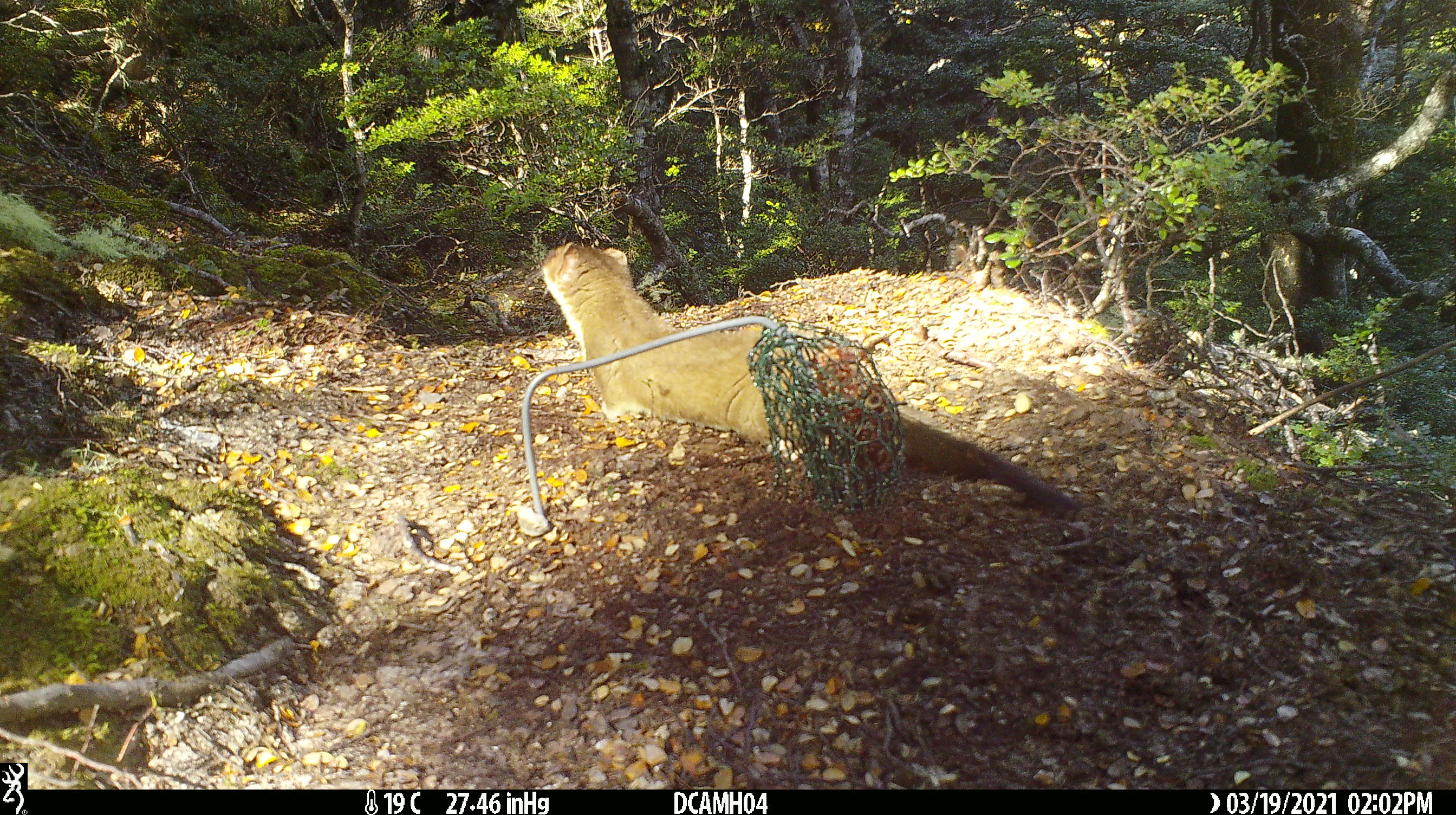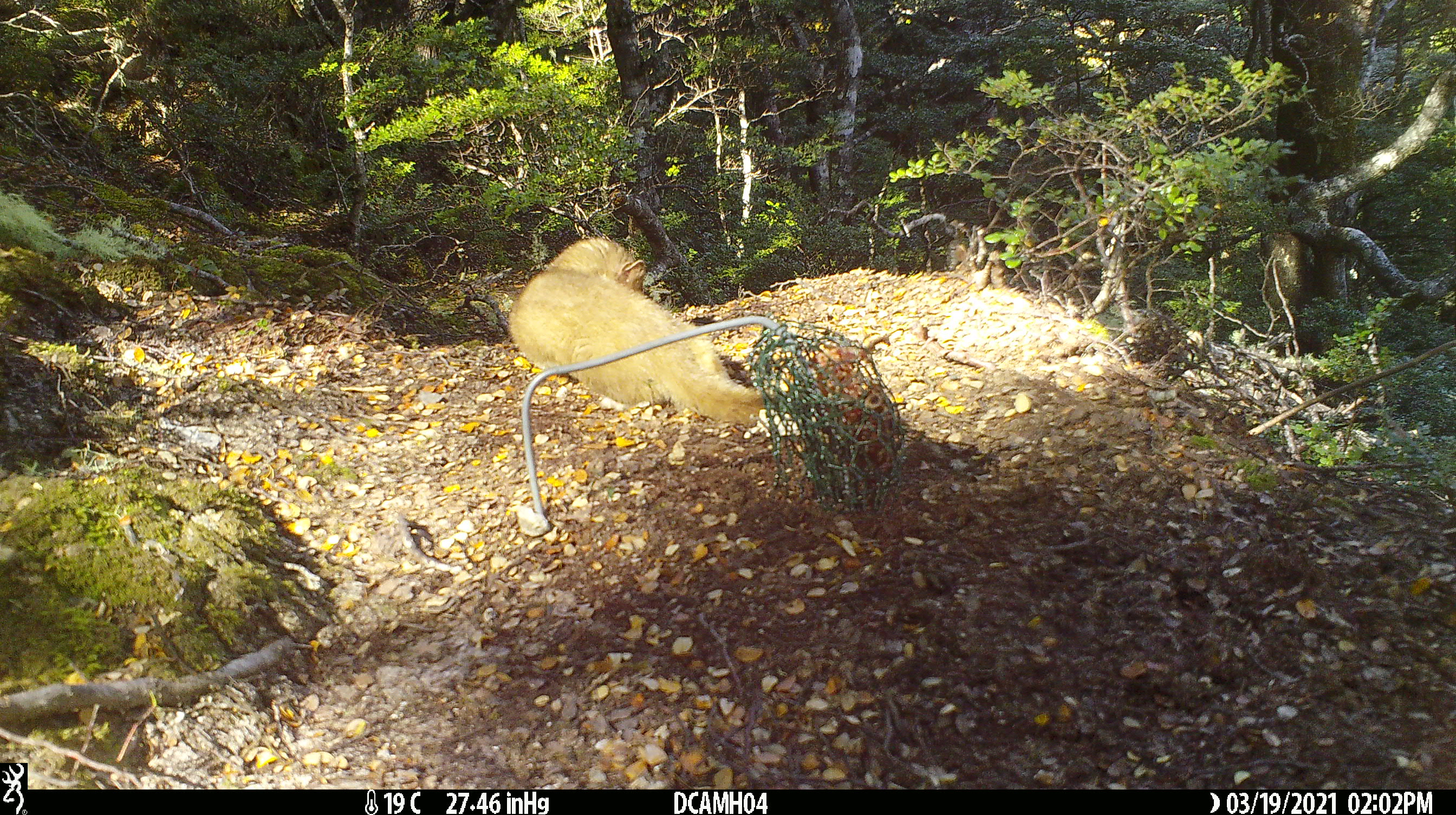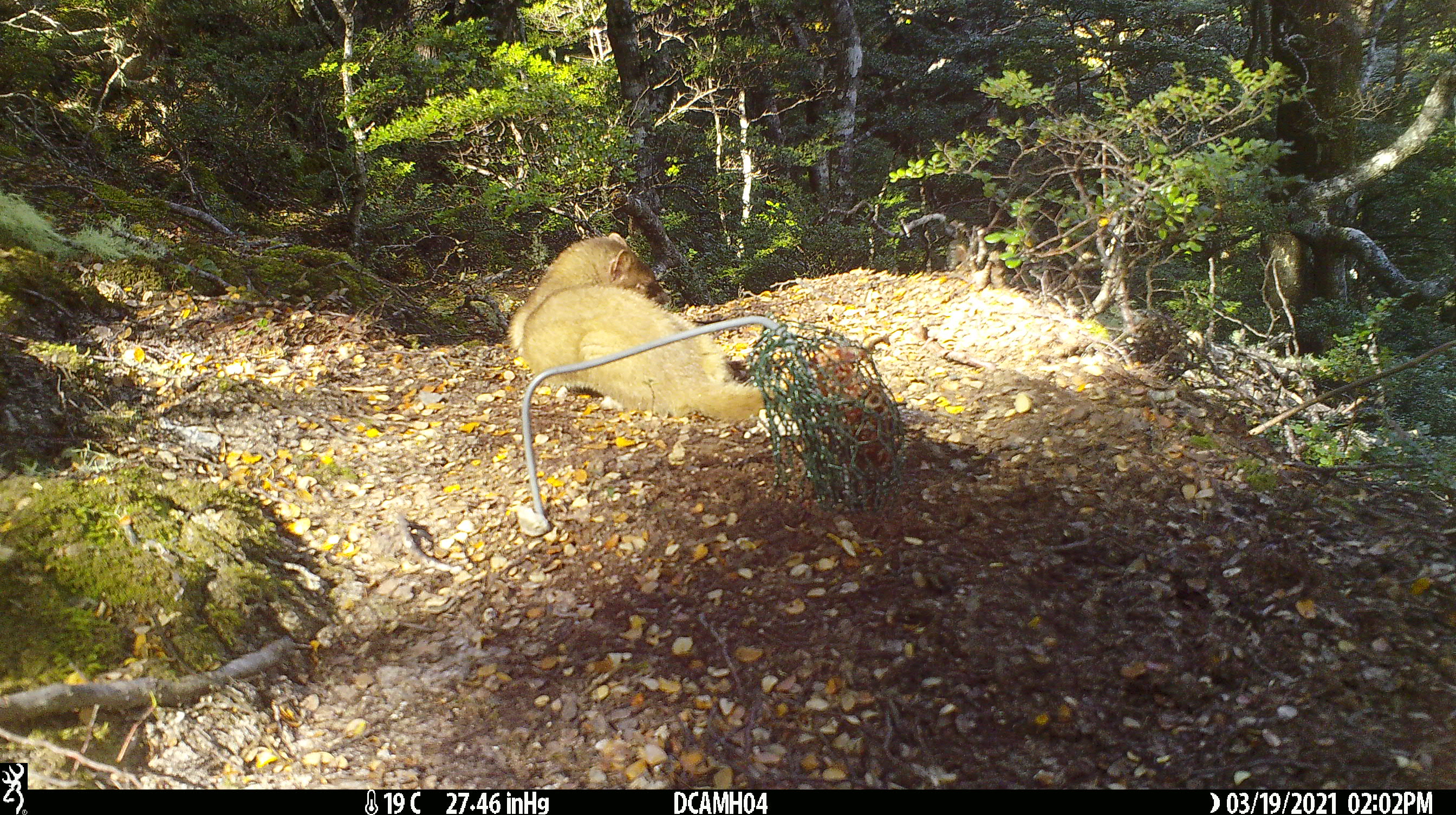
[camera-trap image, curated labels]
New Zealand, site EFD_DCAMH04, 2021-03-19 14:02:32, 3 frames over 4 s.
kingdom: Animalia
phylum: Chordata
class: Mammalia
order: Carnivora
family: Mustelidae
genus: Mustela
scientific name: Mustela erminea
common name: stoat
Stoat (Mustela erminea).